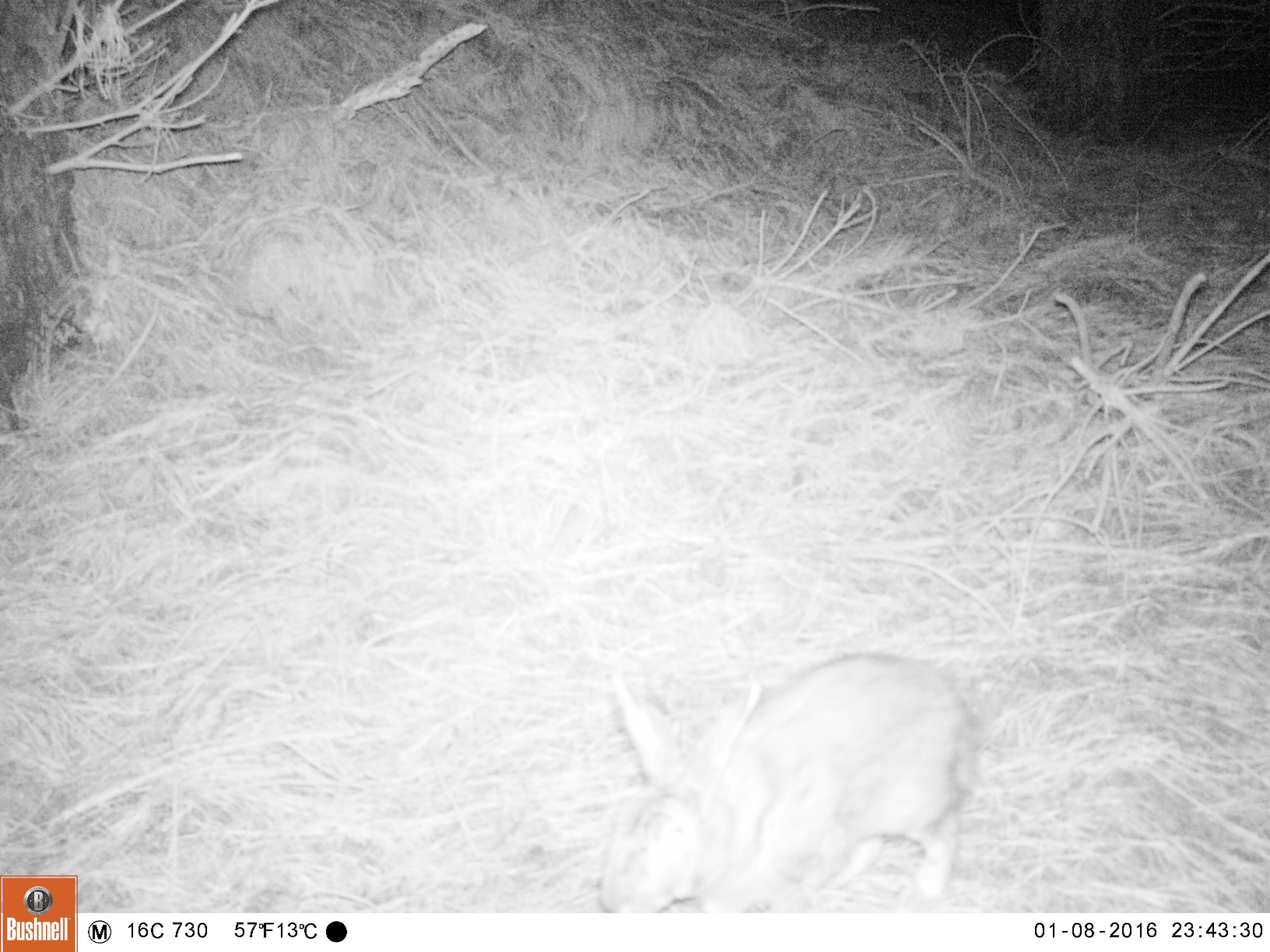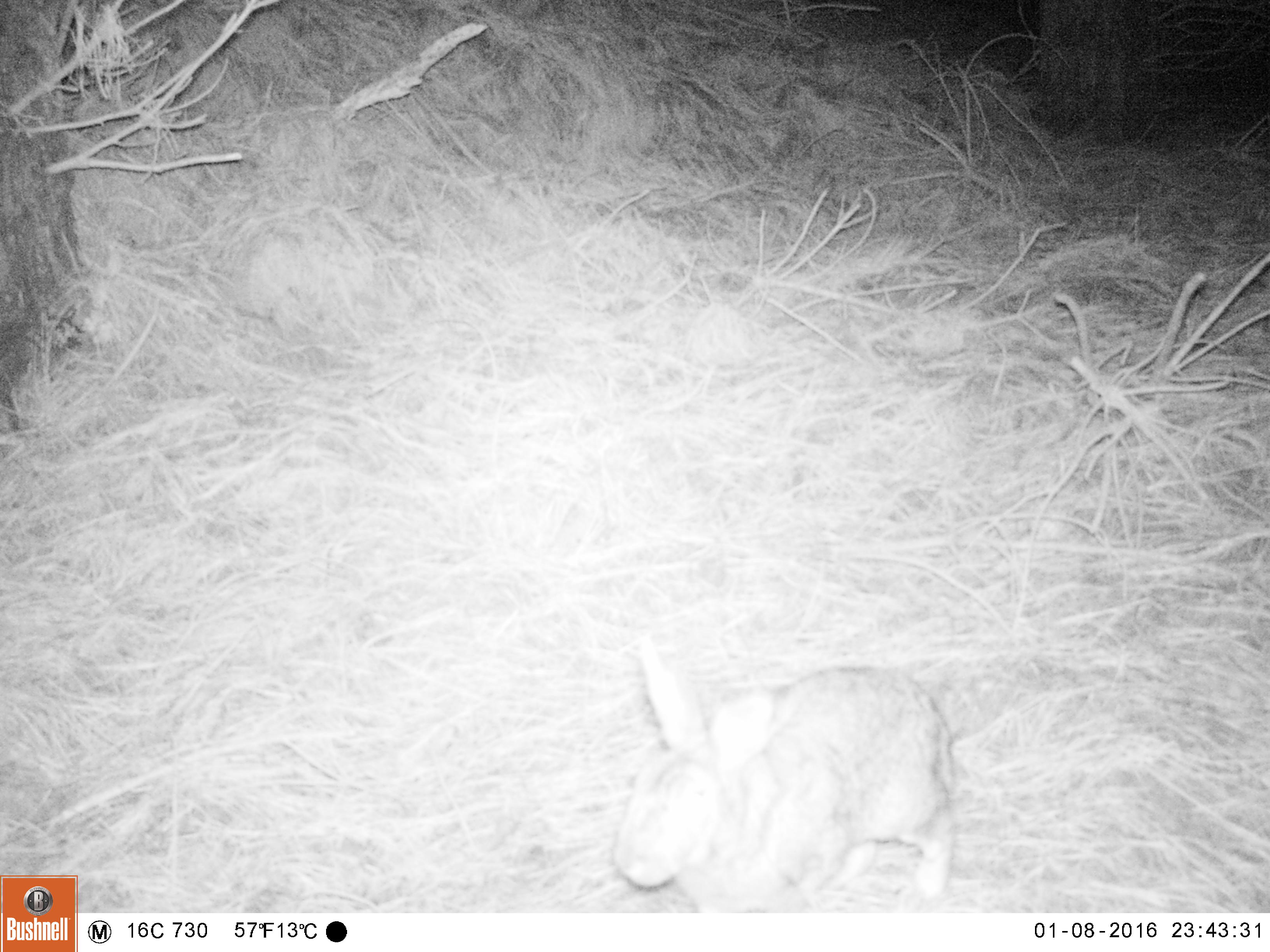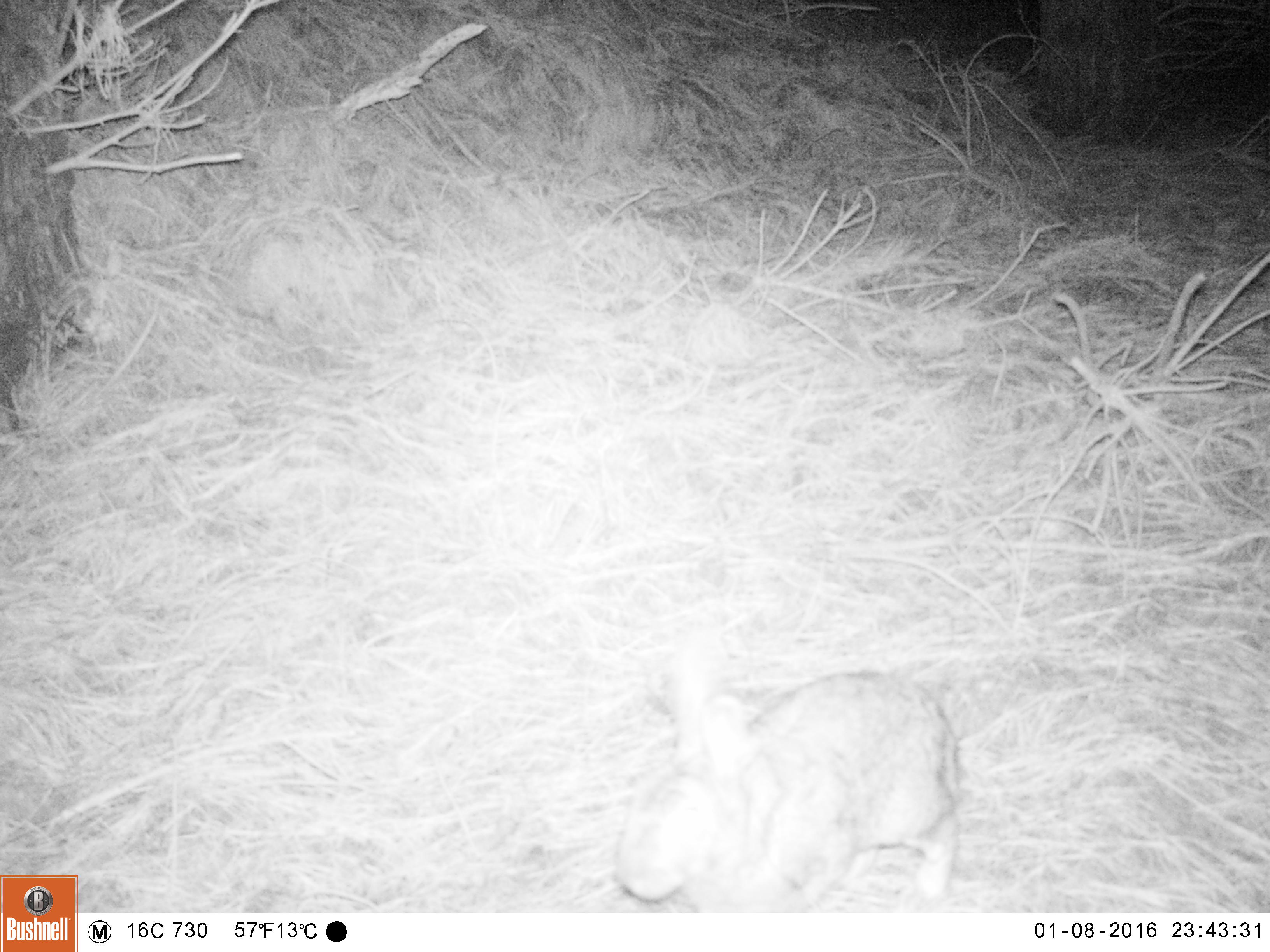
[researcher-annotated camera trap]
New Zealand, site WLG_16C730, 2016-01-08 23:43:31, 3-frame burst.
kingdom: Animalia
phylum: Chordata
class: Mammalia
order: Lagomorpha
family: Leporidae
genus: Oryctolagus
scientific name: Oryctolagus cuniculus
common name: european rabbit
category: rabbit